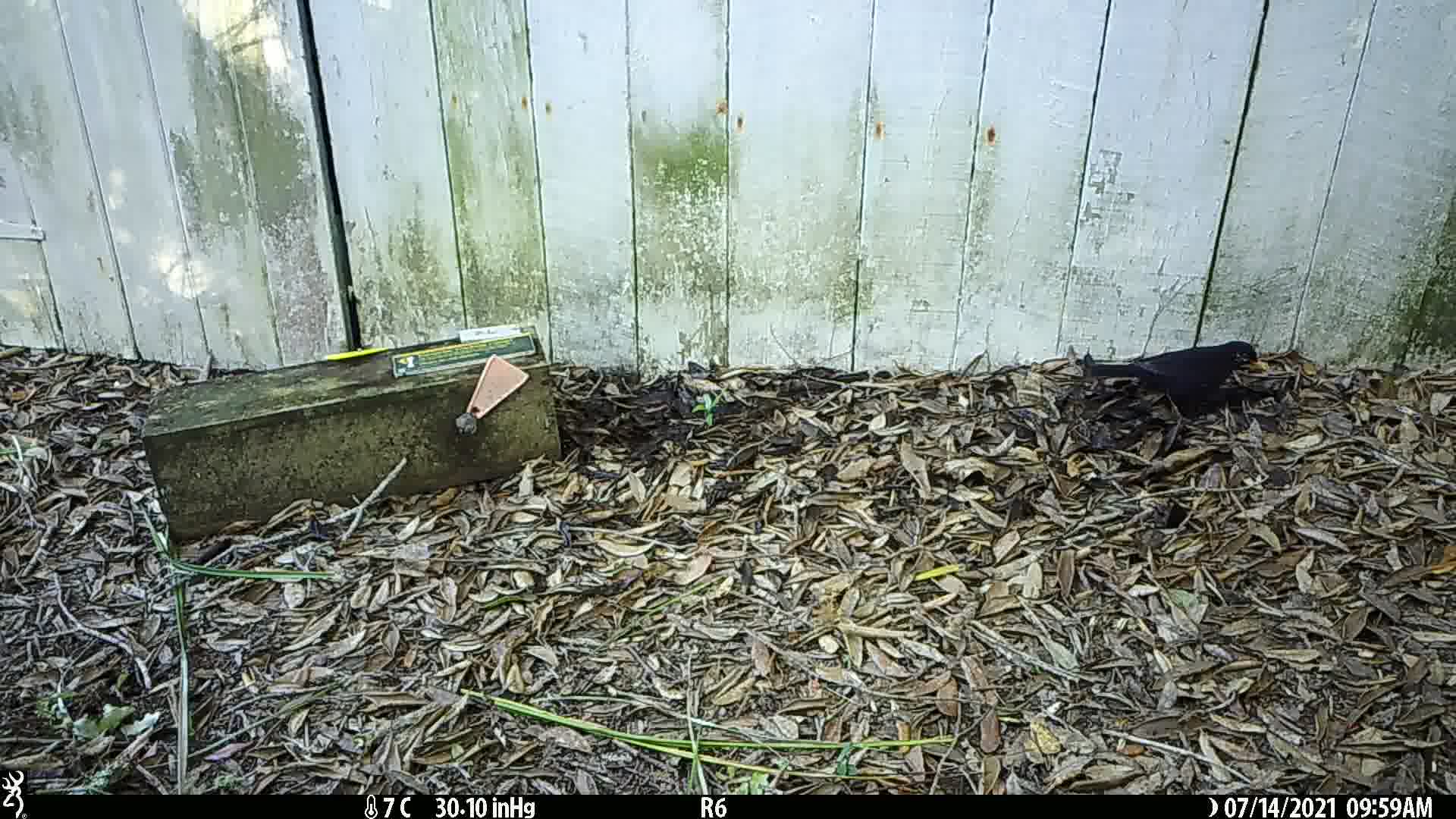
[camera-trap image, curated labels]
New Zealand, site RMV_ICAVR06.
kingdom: Animalia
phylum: Chordata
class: Aves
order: Passeriformes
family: Turdidae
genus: Turdus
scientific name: Turdus merula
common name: eurasian blackbird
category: blackbird